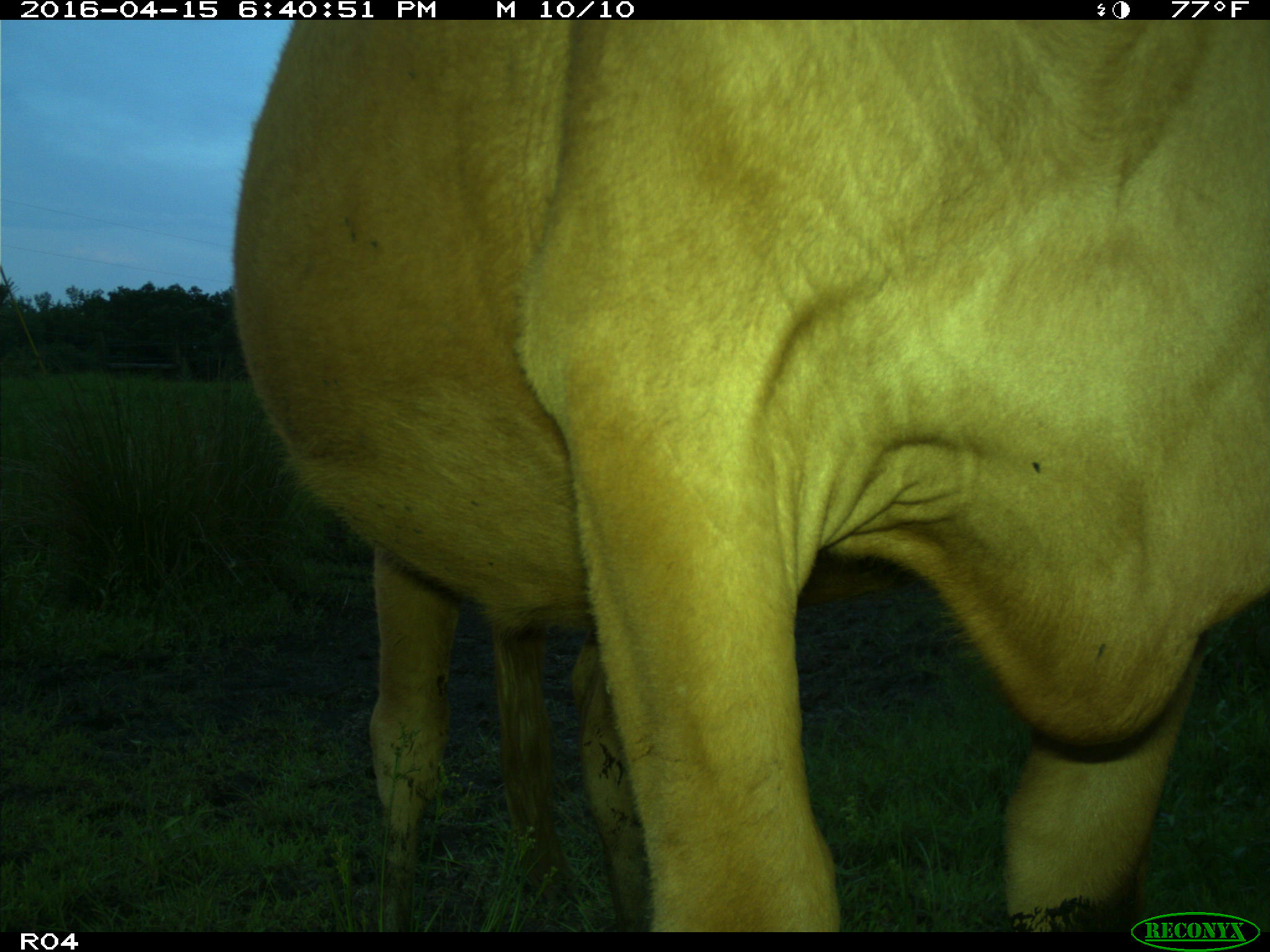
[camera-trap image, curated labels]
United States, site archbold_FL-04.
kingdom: Animalia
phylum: Chordata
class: Mammalia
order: Artiodactyla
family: Bovidae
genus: Bos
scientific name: Bos taurus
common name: domestic cow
Bos taurus (domestic cow).